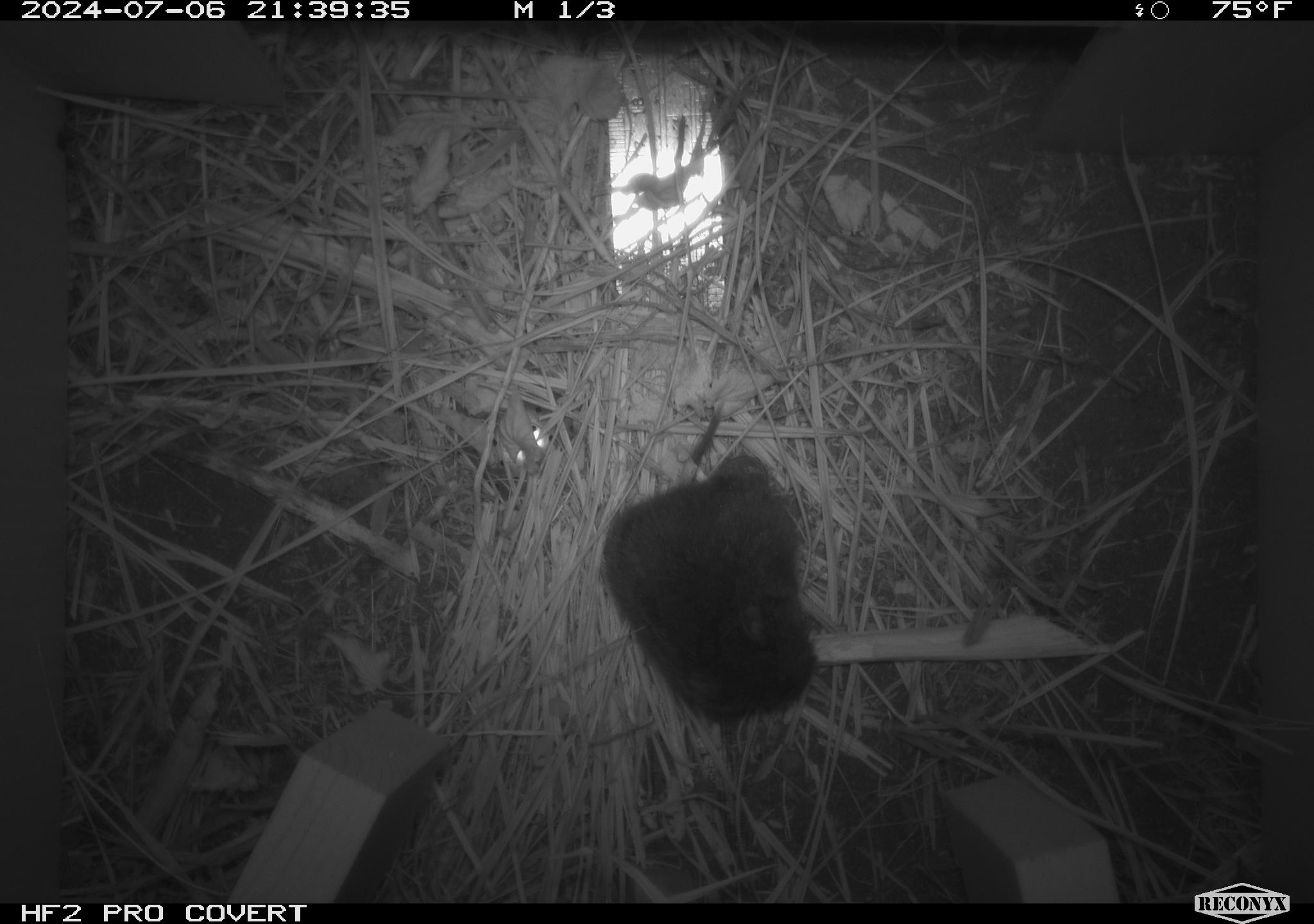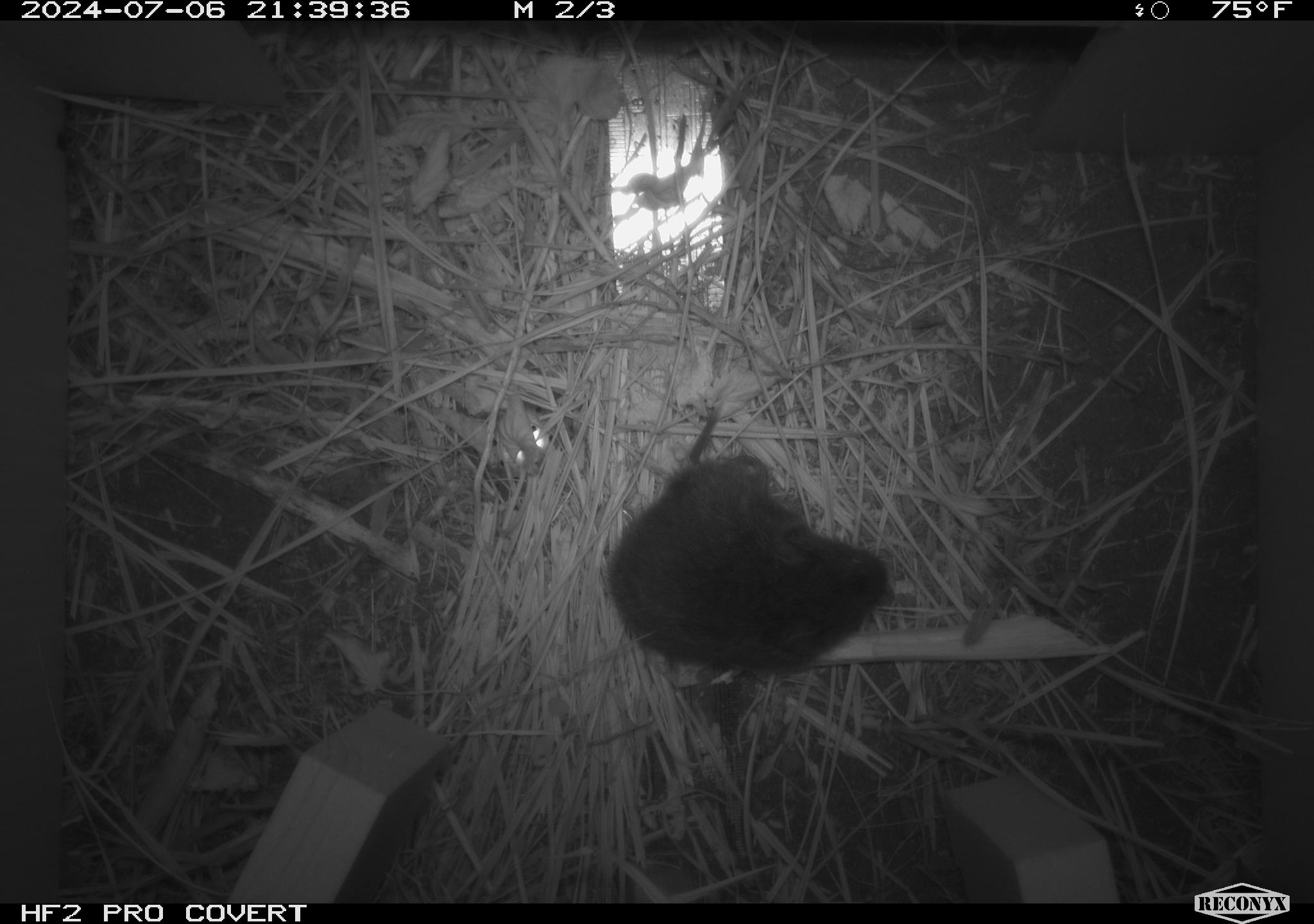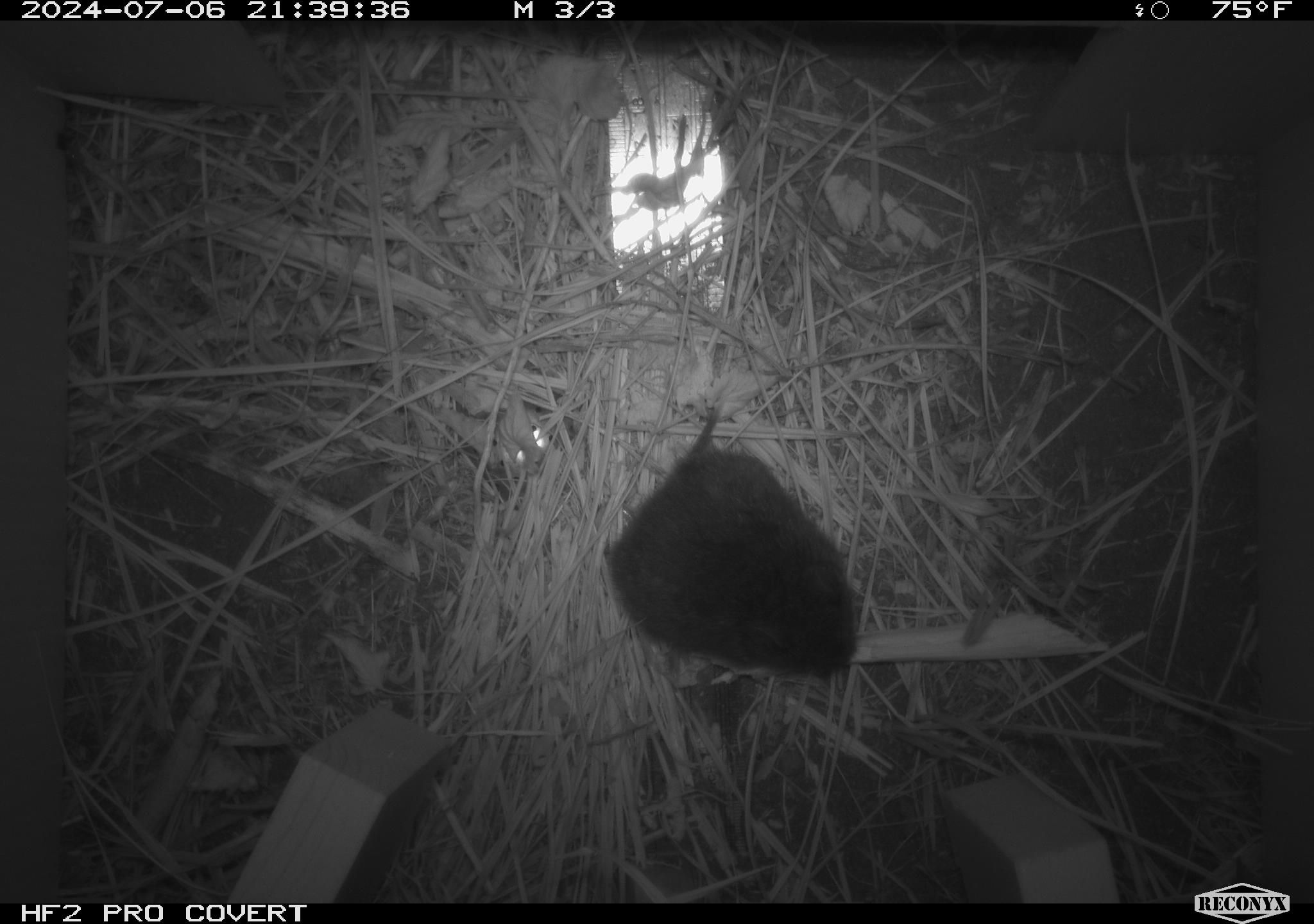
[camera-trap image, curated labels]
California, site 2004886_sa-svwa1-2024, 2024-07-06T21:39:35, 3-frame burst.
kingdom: Animalia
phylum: Chordata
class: Mammalia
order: Rodentia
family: Cricetidae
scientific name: Arvicolinae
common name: voles, lemmings, and muskrats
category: arvicolinae subfamily